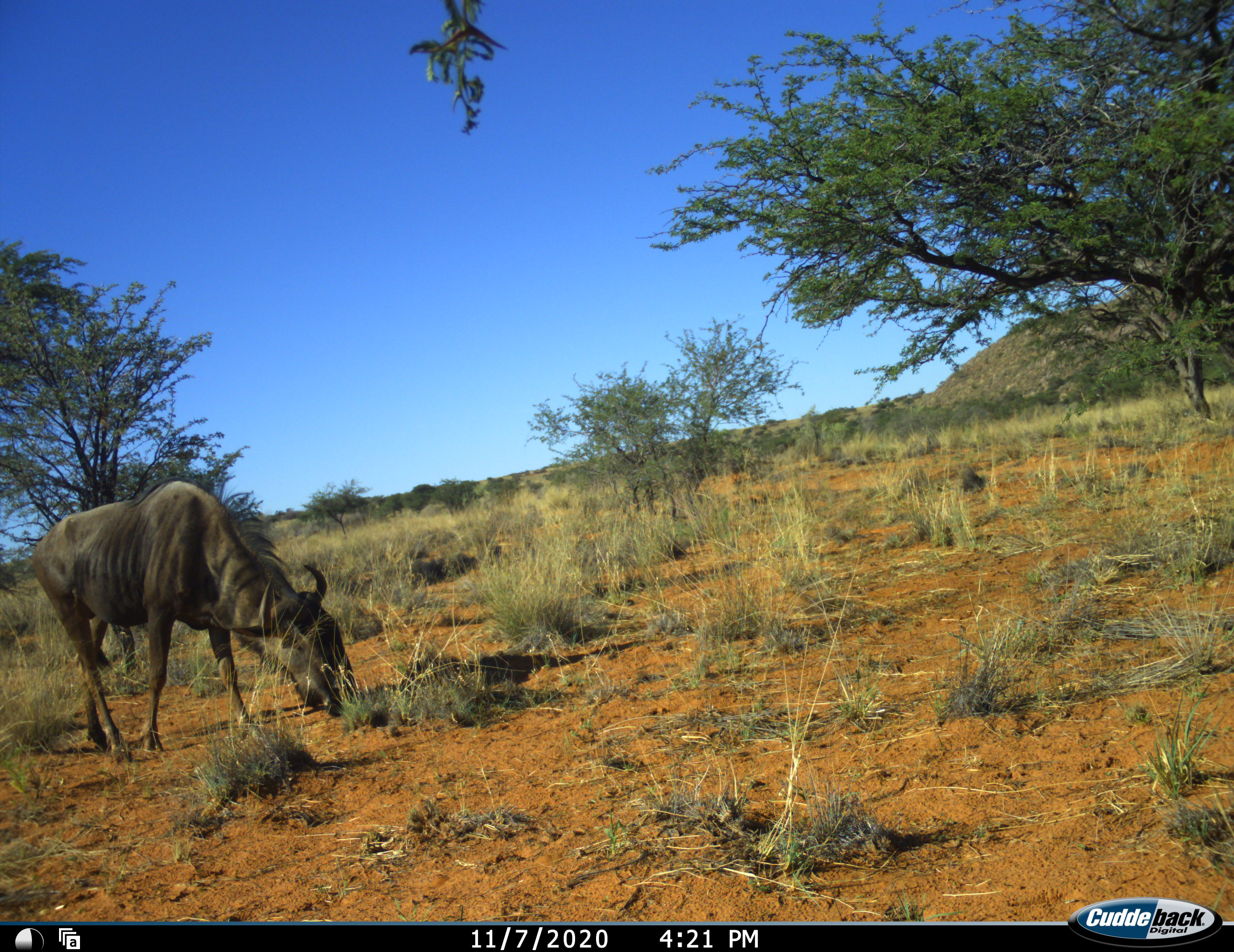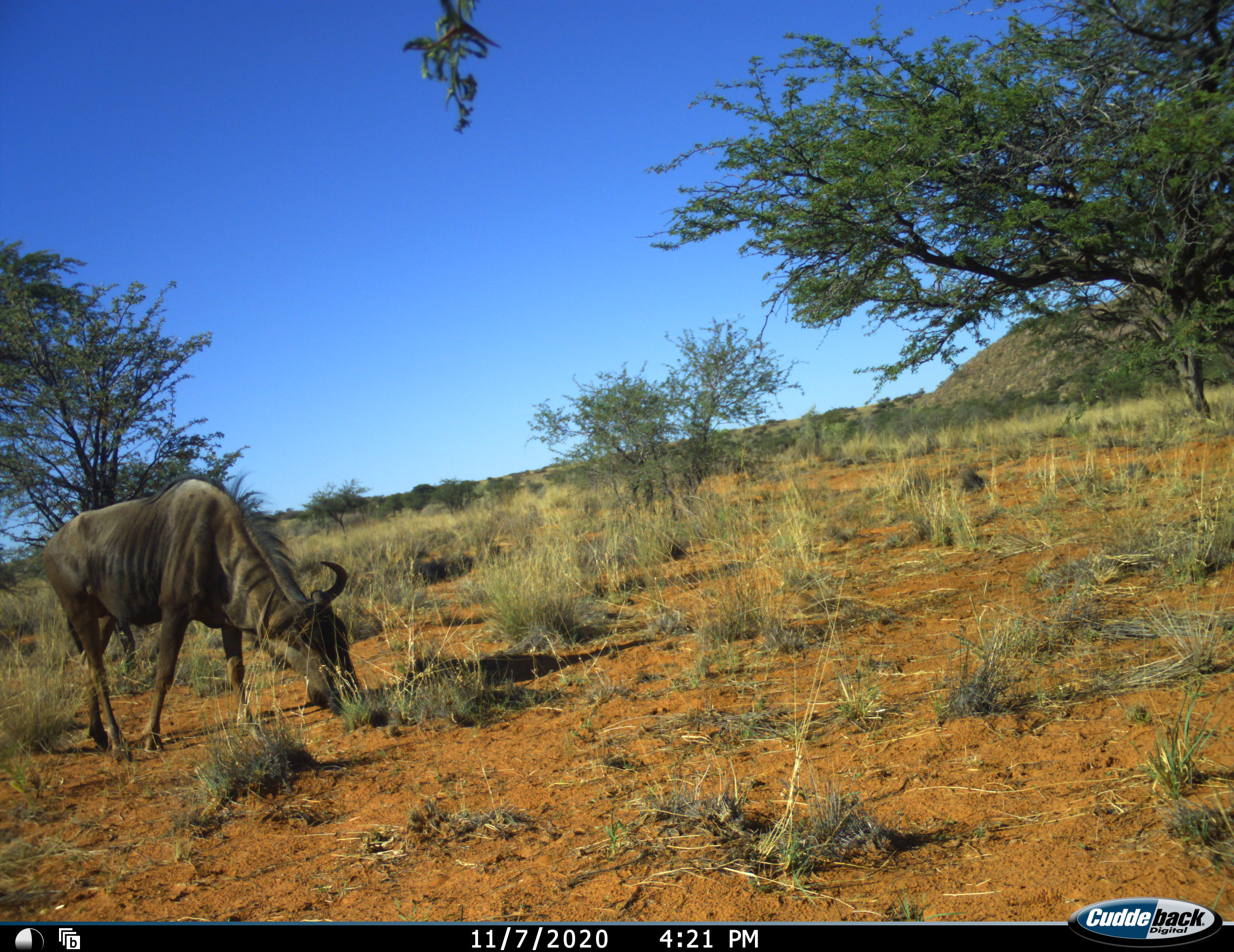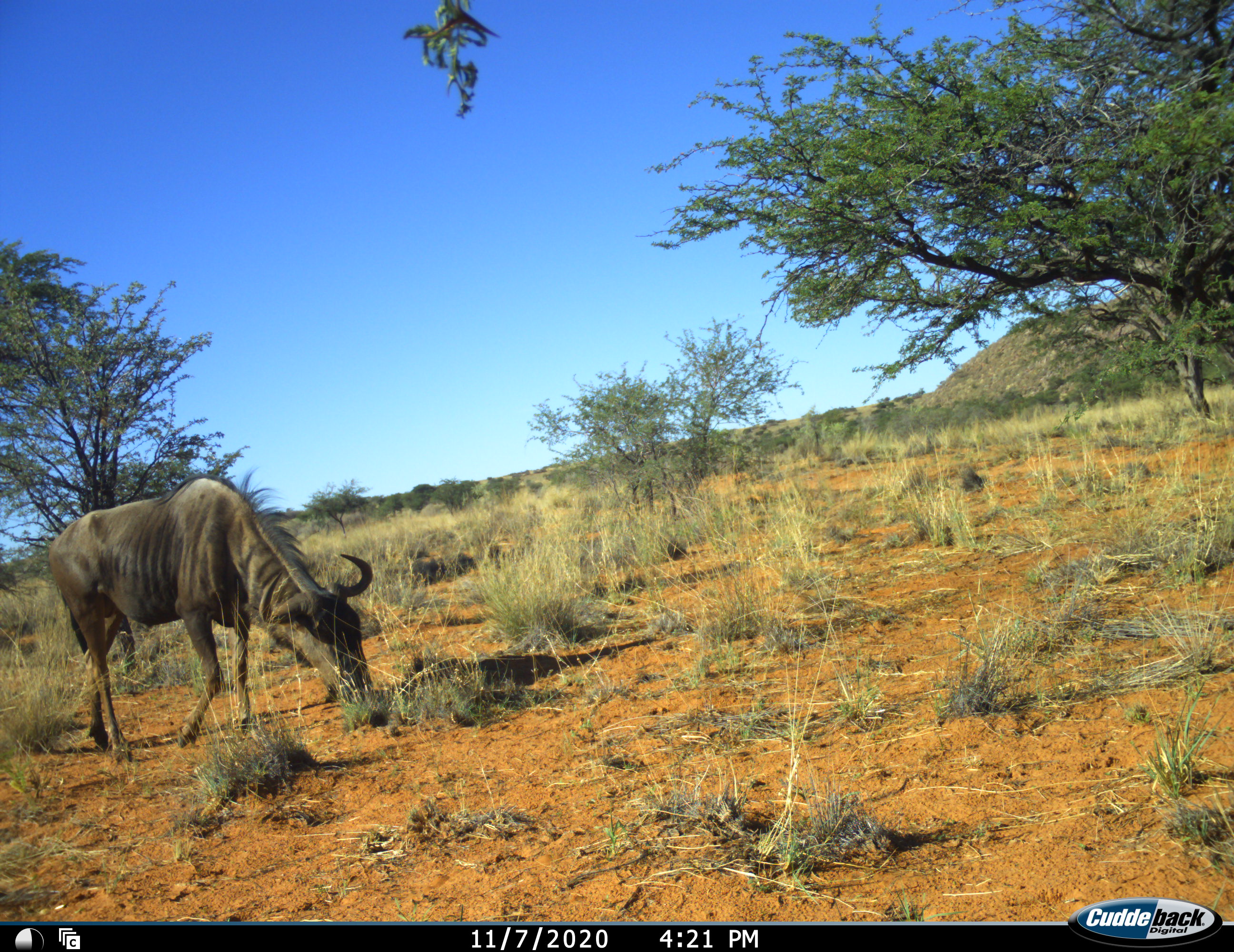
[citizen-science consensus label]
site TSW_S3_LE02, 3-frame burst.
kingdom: Animalia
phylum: Chordata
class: Mammalia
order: Artiodactyla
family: Bovidae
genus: Connochaetes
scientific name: Connochaetes taurinus taurinus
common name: blue wildebeest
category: wildebeestblue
Wildebeestblue (blue wildebeest) (Connochaetes taurinus taurinus), count 1. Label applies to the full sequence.